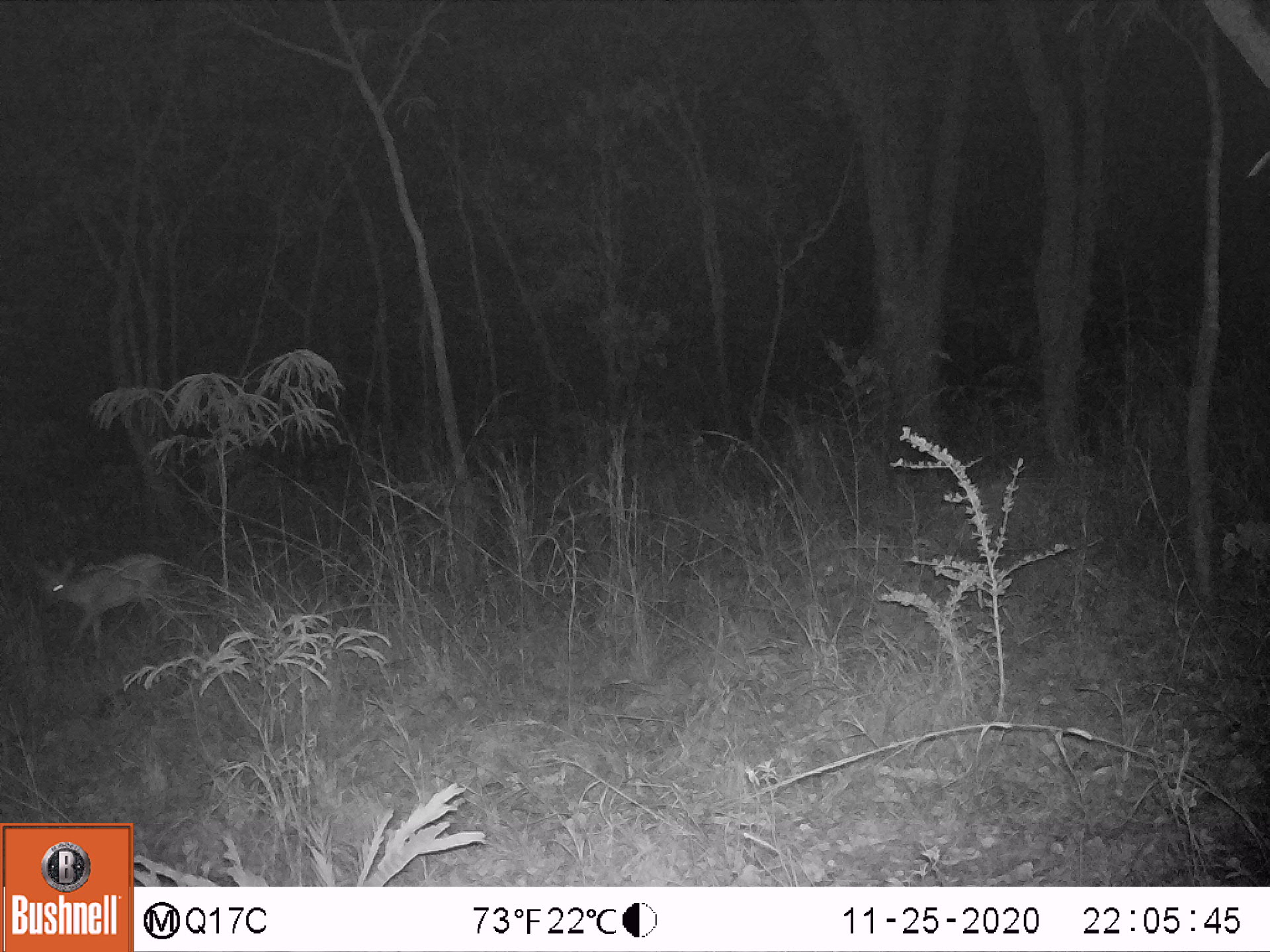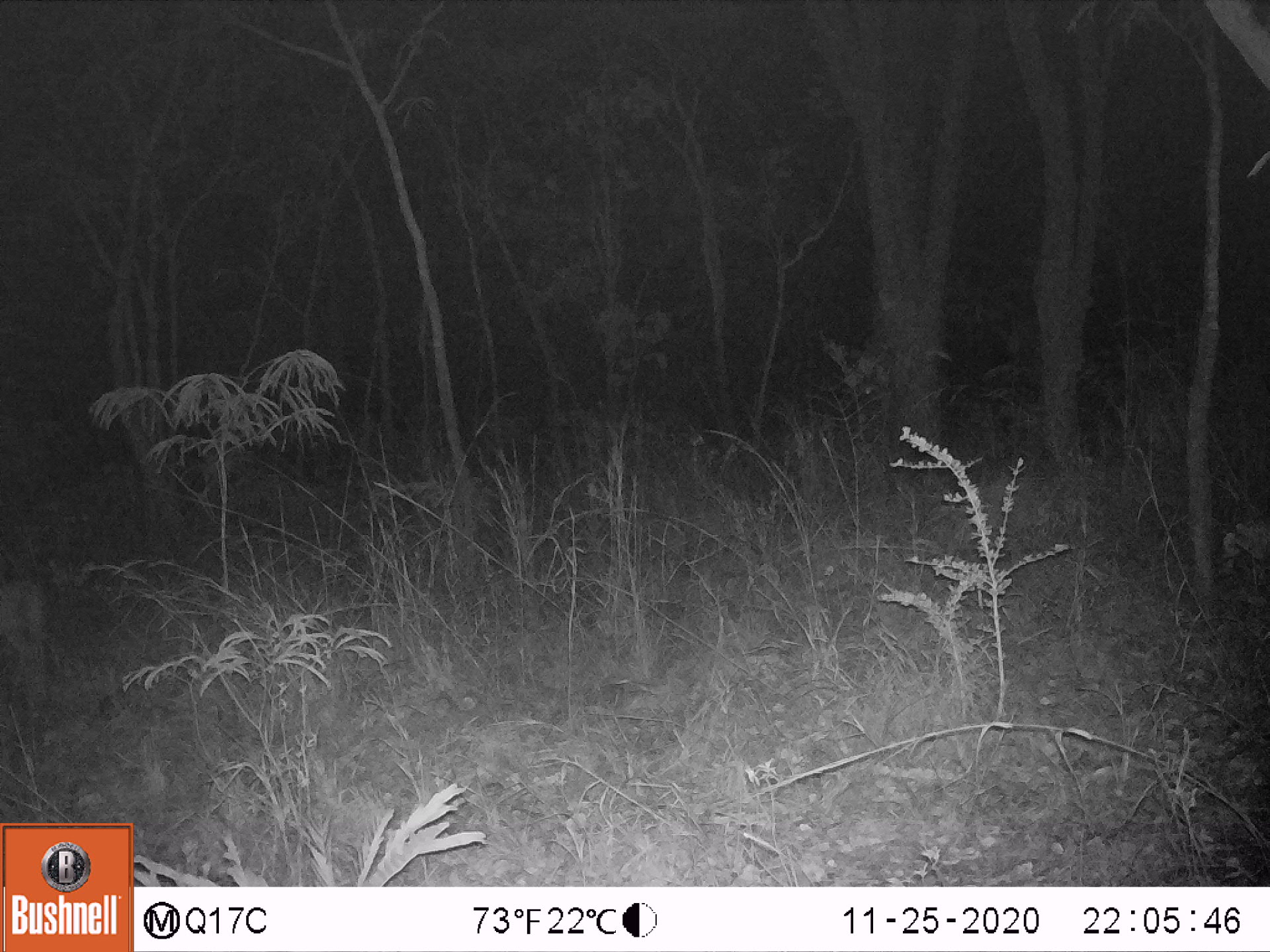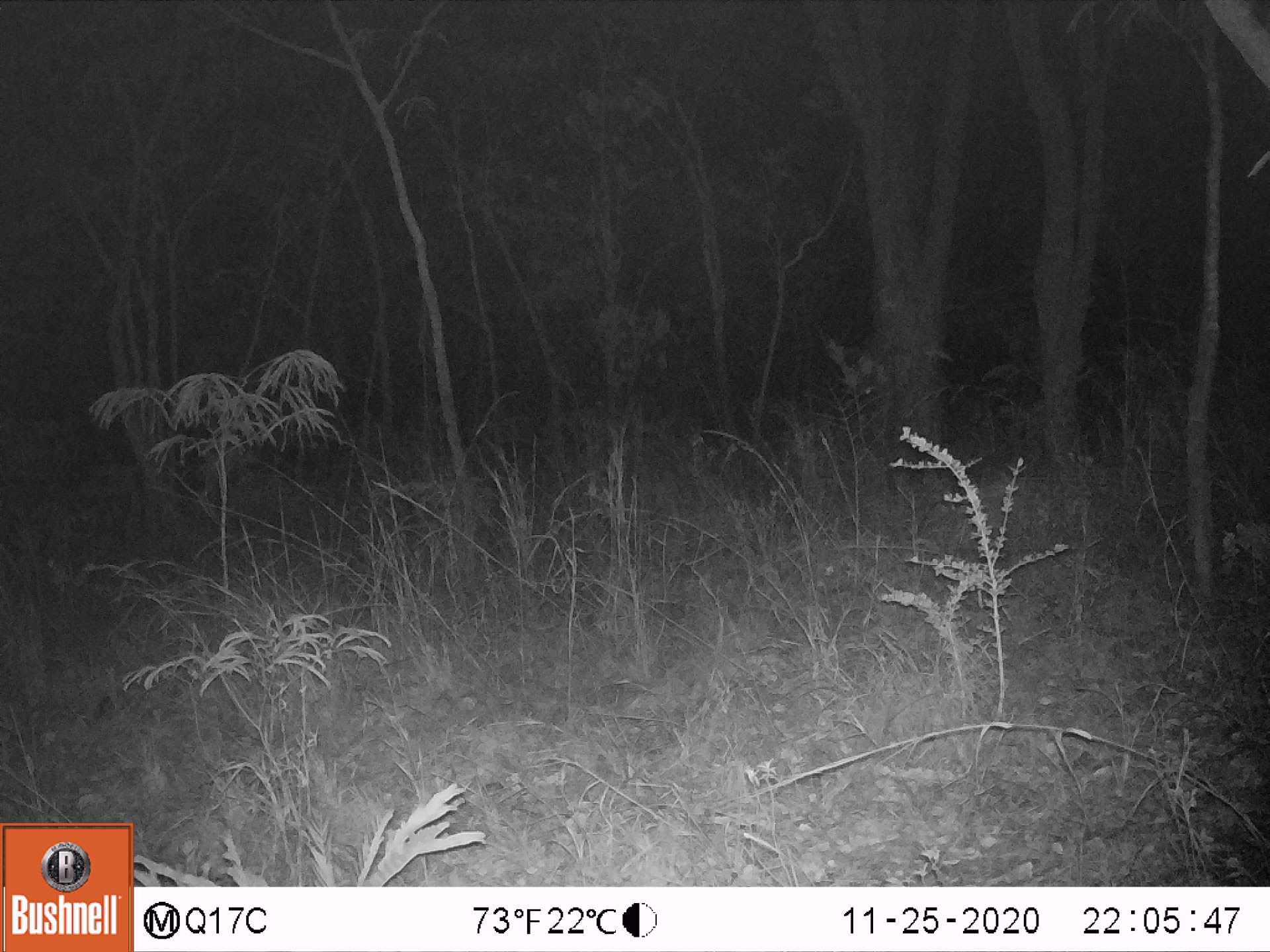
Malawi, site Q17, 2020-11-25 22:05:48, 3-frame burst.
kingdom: Animalia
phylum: Chordata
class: Mammalia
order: Artiodactyla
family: Bovidae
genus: Sylvicapra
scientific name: Sylvicapra grimmia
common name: common duiker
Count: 1.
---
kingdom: Animalia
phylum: Chordata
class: Mammalia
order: Artiodactyla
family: Suidae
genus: Potamochoerus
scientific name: Potamochoerus larvatus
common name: bushpig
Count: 1.